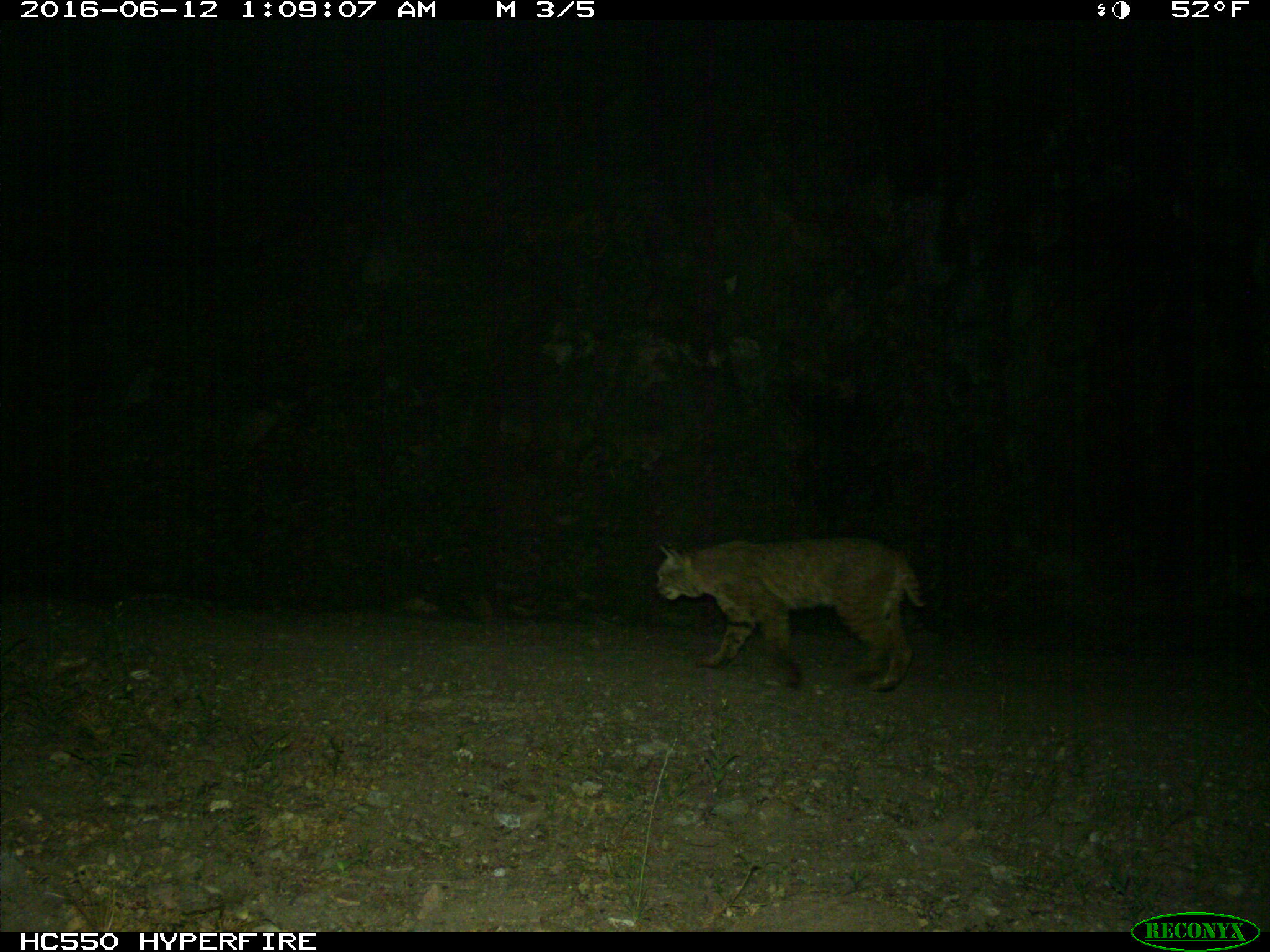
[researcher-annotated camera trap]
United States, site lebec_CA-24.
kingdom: Animalia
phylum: Chordata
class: Mammalia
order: Carnivora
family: Felidae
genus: Lynx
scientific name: Lynx rufus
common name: bobcat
Lynx rufus (bobcat).